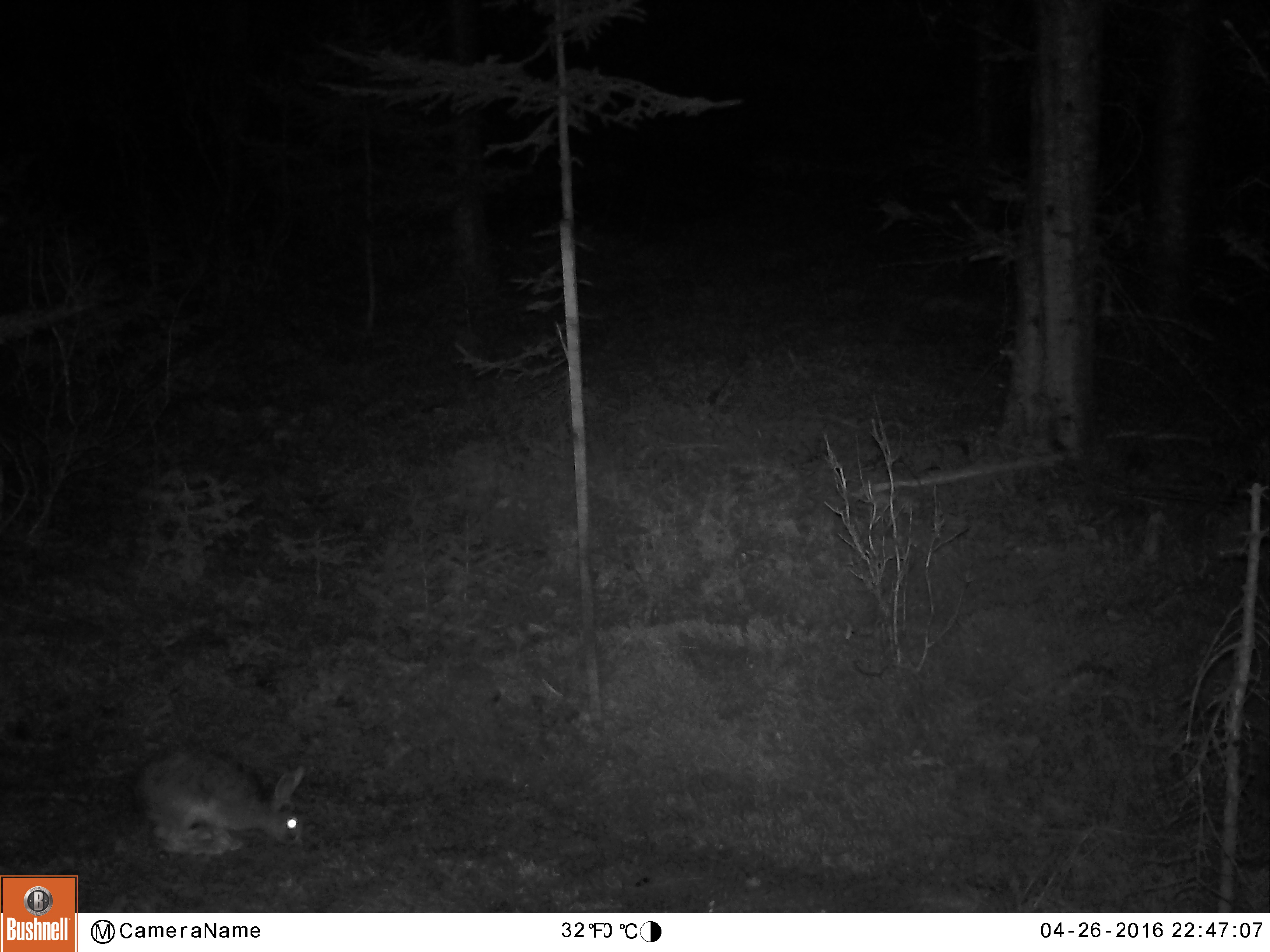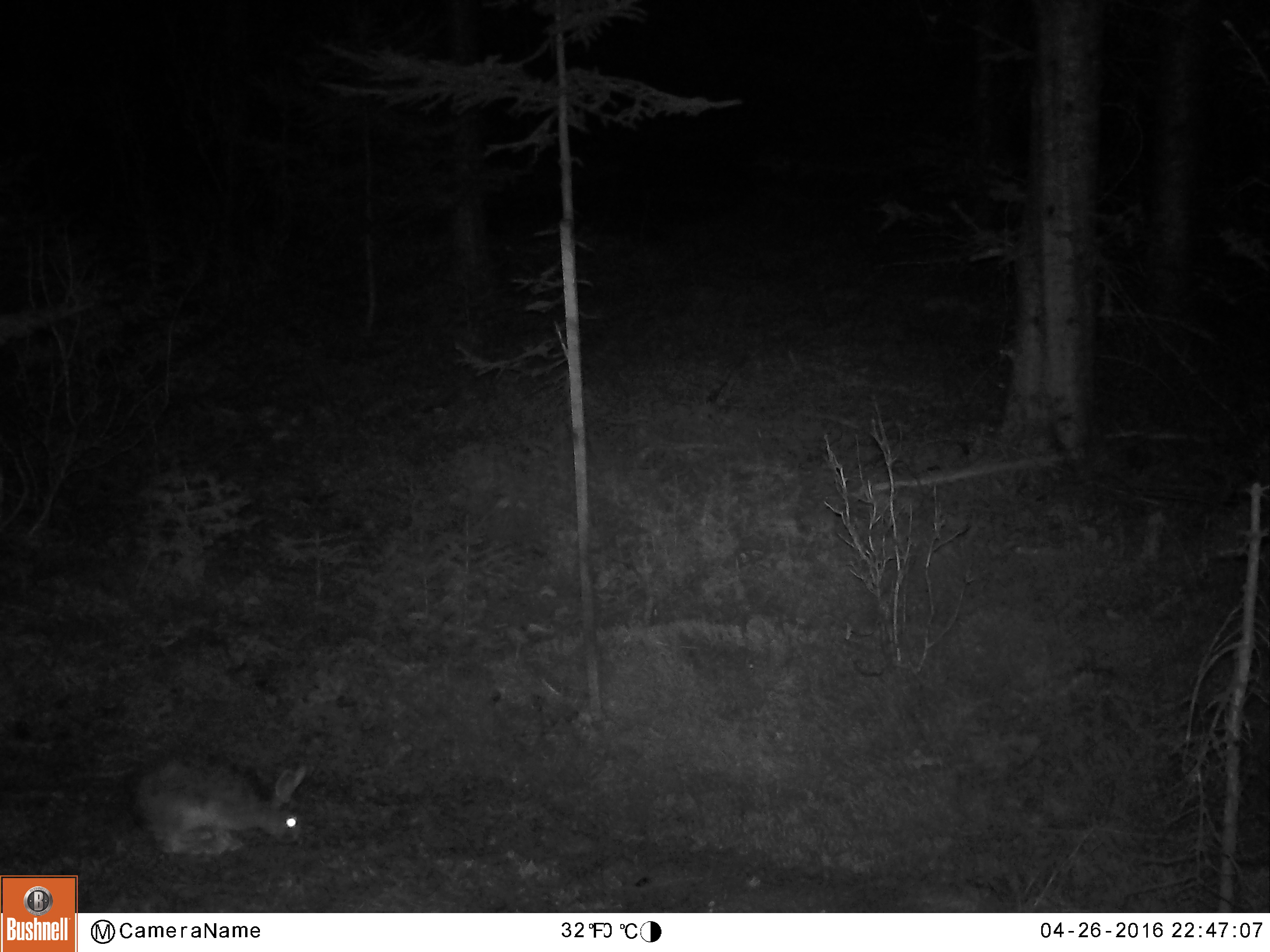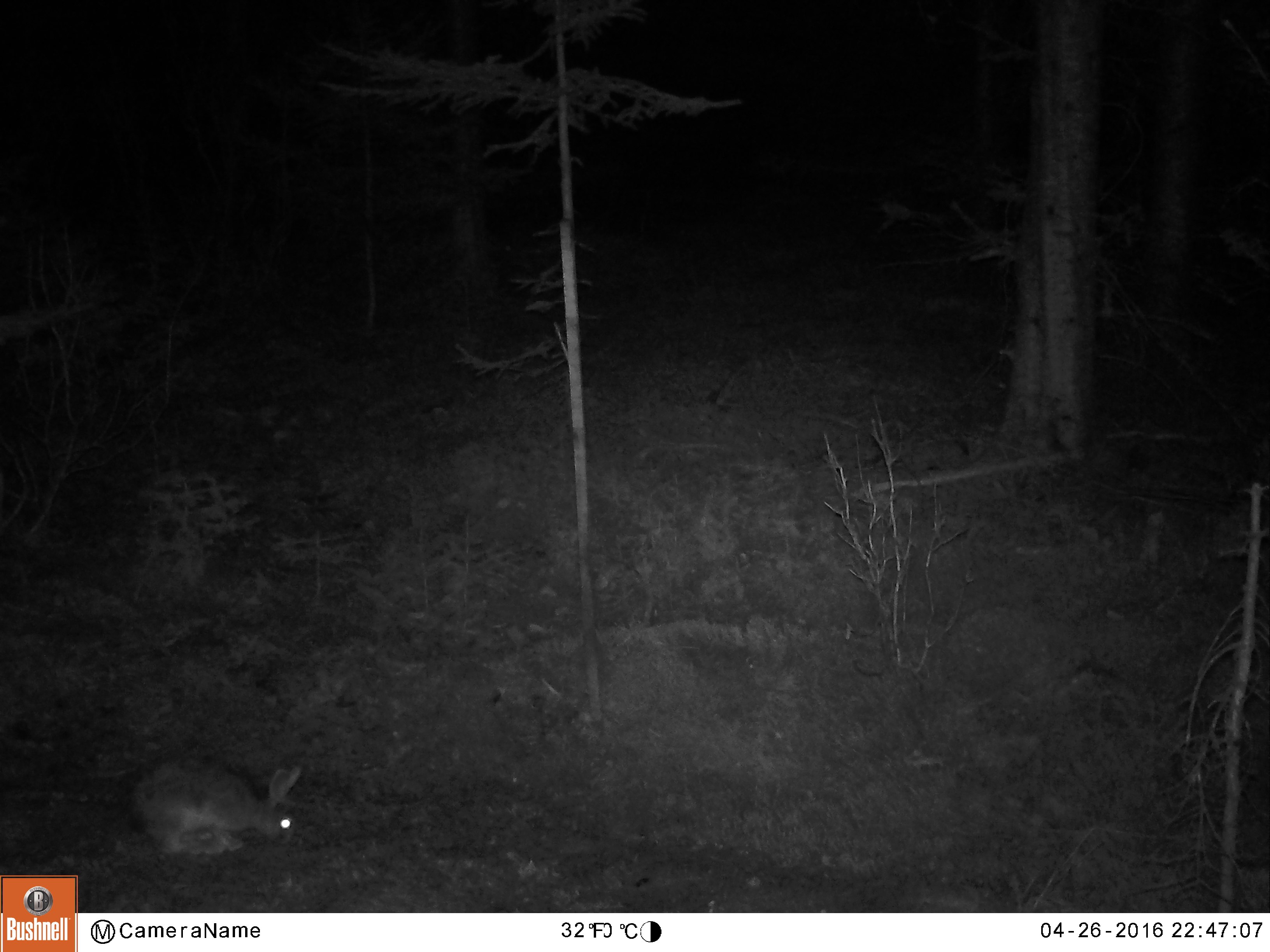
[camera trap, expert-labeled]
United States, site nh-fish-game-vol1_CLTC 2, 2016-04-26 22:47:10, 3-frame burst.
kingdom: Animalia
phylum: Chordata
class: Mammalia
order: Lagomorpha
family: Leporidae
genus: Lepus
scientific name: Lepus americanus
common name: snowshoe hare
Snowshoe hare (Lepus americanus).